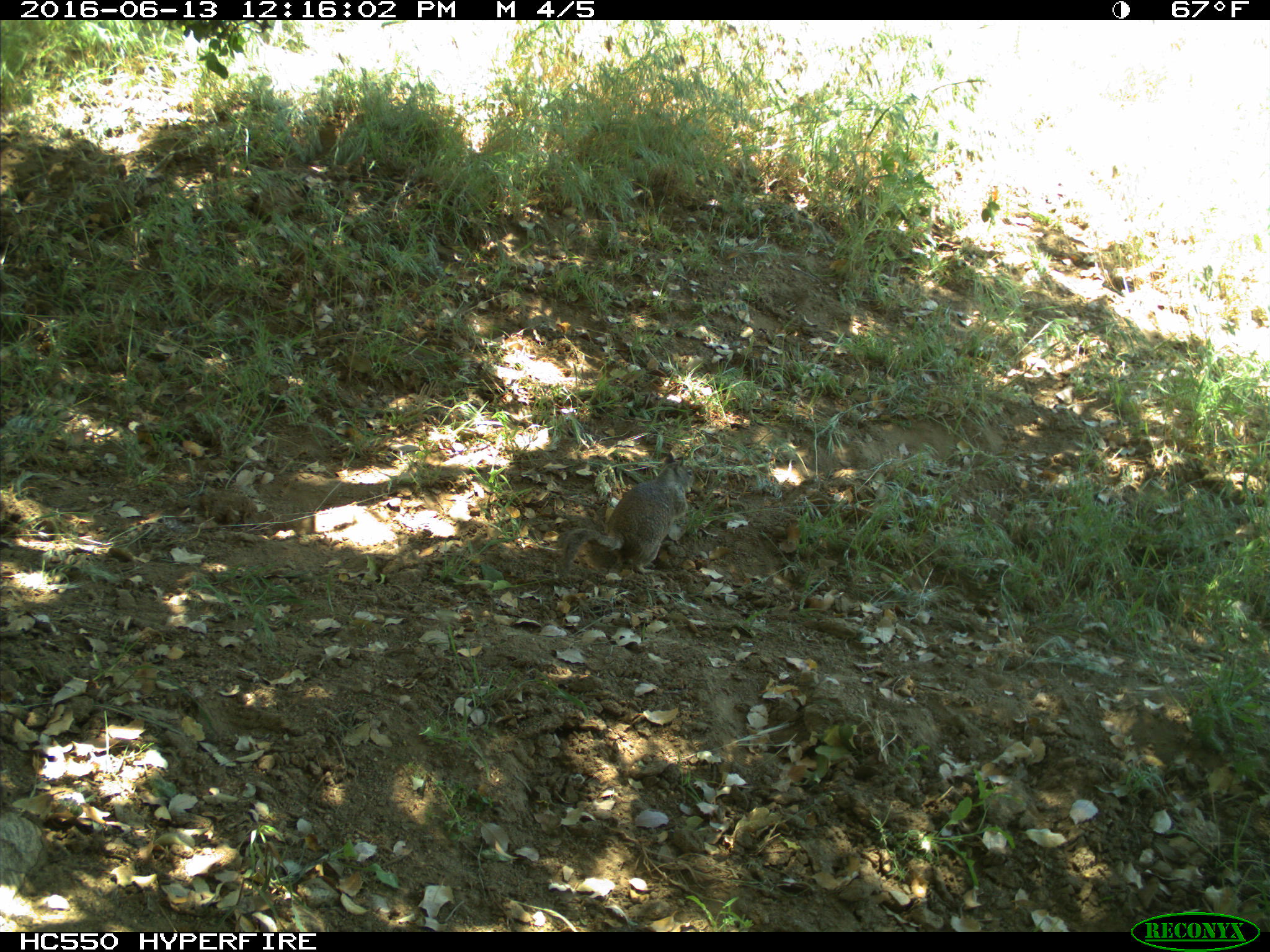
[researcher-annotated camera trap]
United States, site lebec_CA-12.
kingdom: Animalia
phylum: Chordata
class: Mammalia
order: Rodentia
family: Sciuridae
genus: Otospermophilus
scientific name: Otospermophilus beecheyi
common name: california ground squirrel